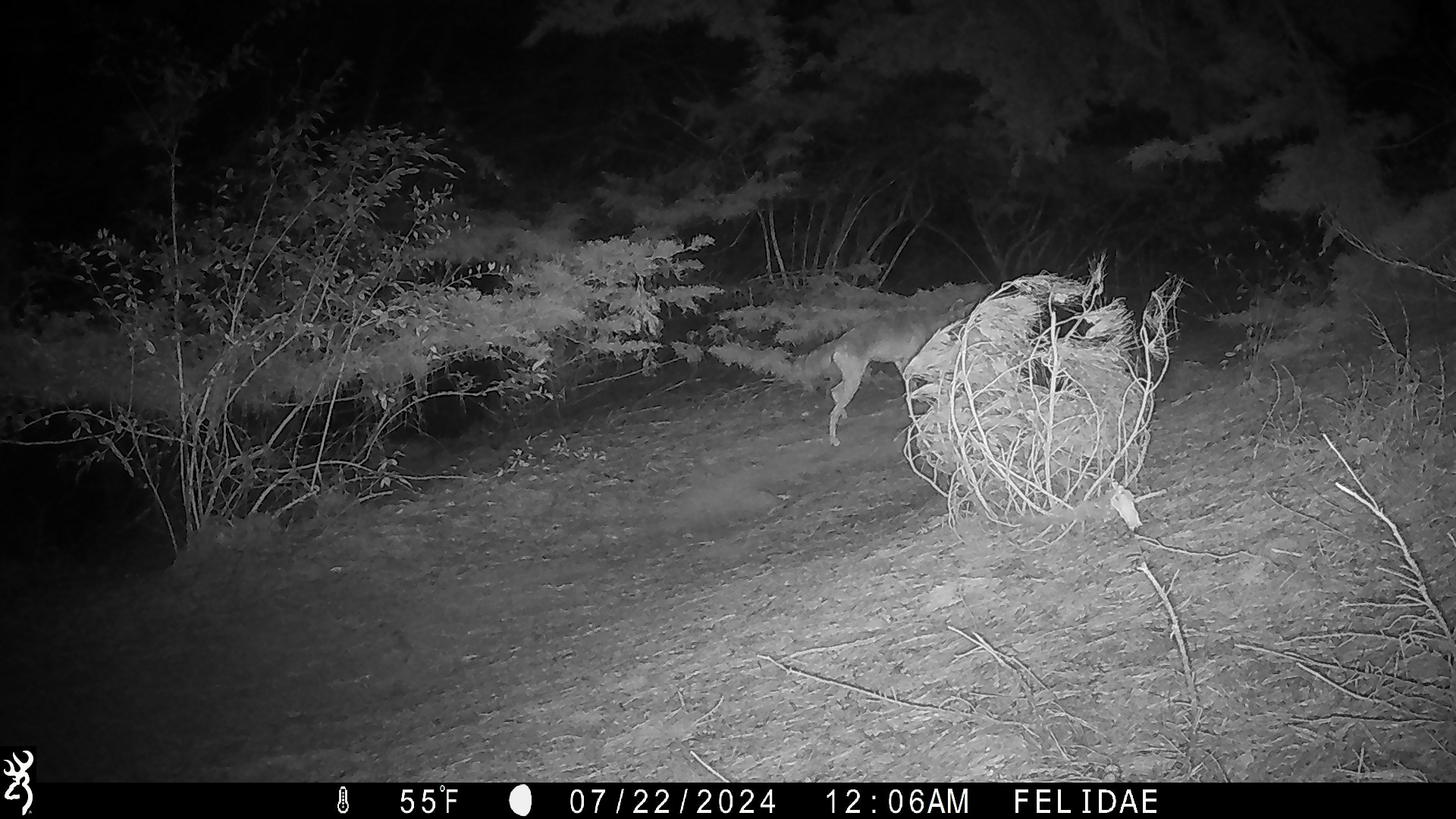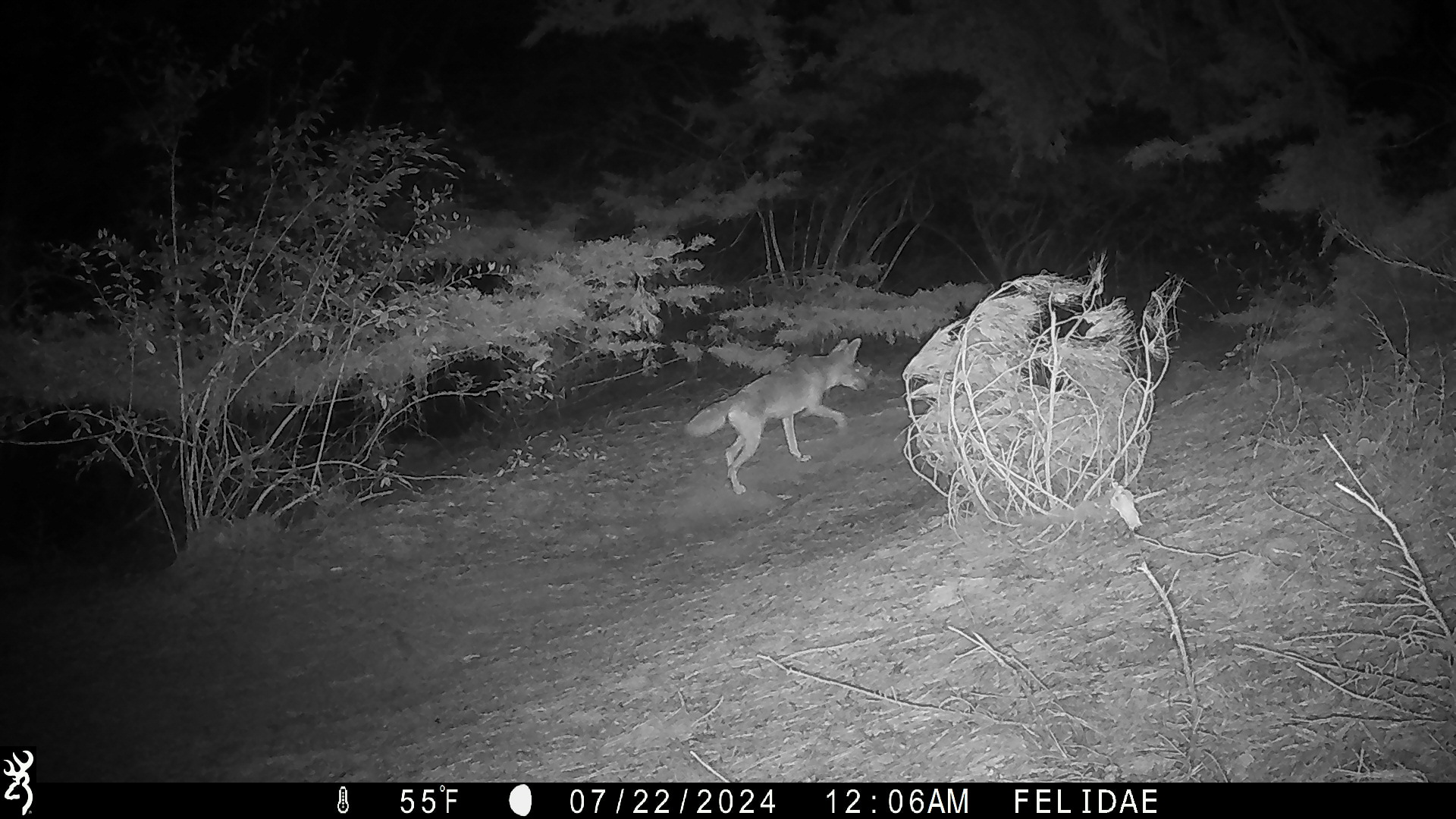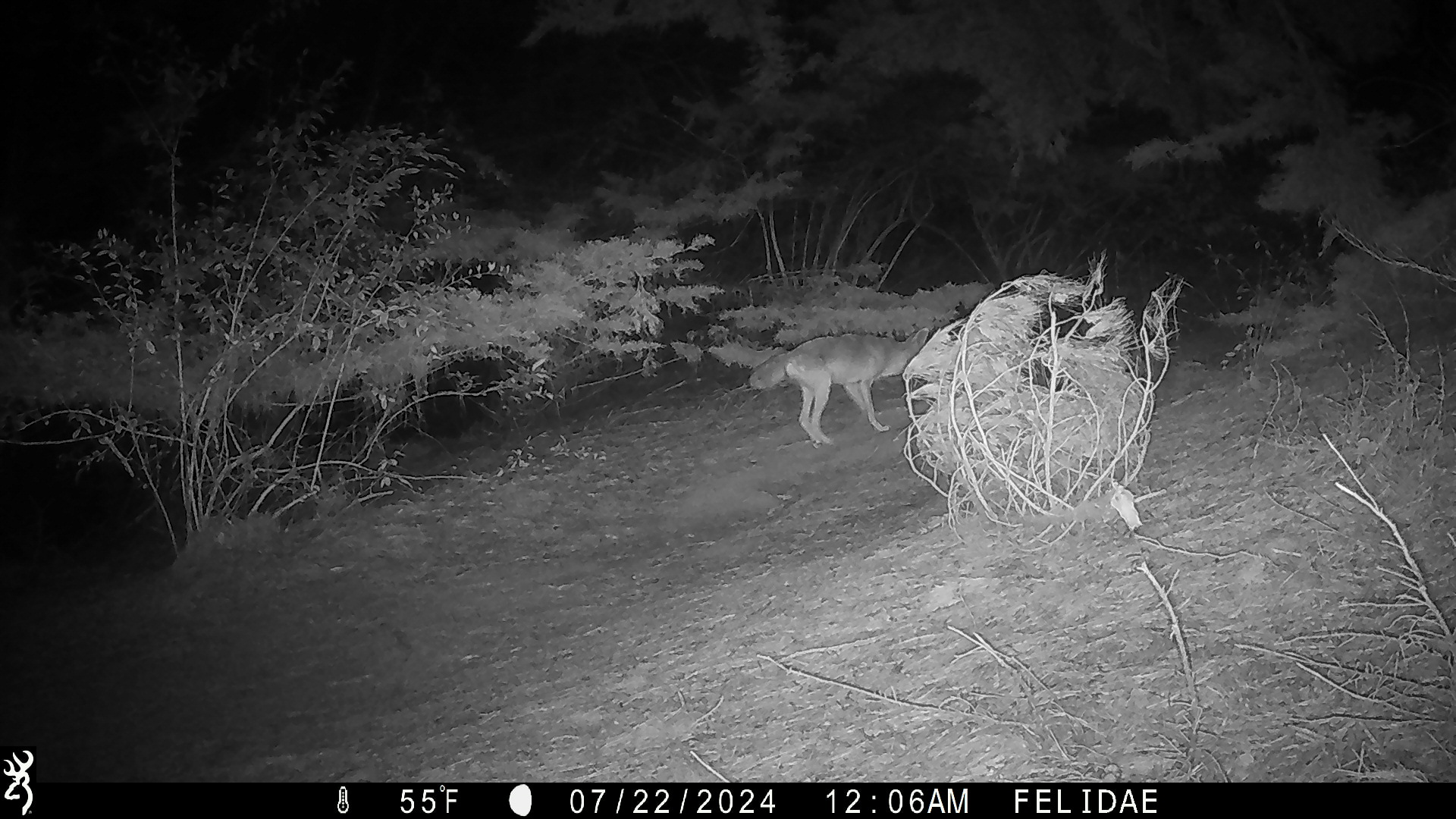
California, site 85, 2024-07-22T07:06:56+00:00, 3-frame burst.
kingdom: Animalia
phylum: Chordata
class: Mammalia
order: Carnivora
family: Canidae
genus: Canis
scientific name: Canis latrans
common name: coyote